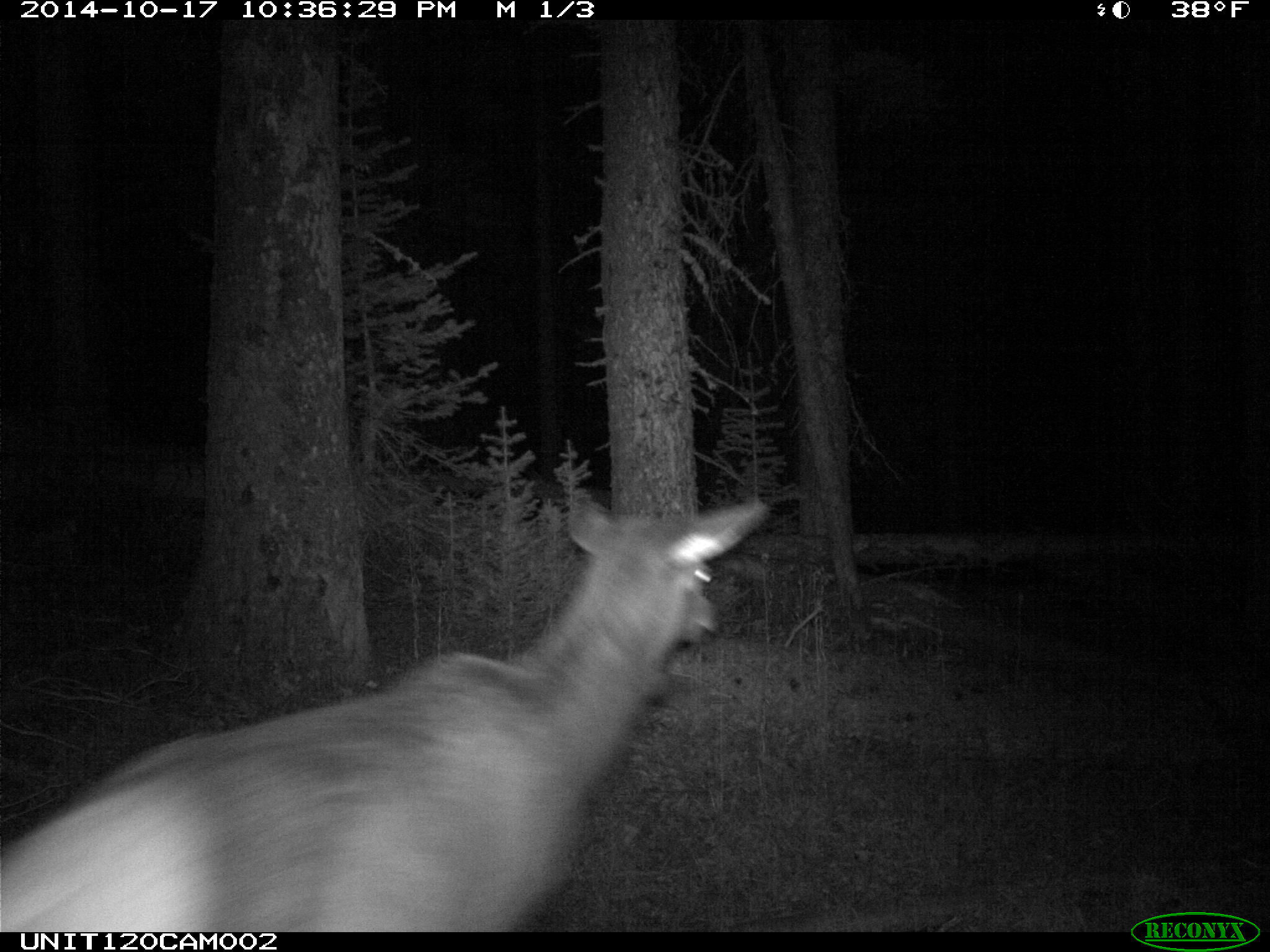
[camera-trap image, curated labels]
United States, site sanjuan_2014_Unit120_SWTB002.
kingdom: Animalia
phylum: Chordata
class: Mammalia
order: Artiodactyla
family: Cervidae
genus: Cervus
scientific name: Cervus elaphus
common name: red deer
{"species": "Cervus elaphus (red deer)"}